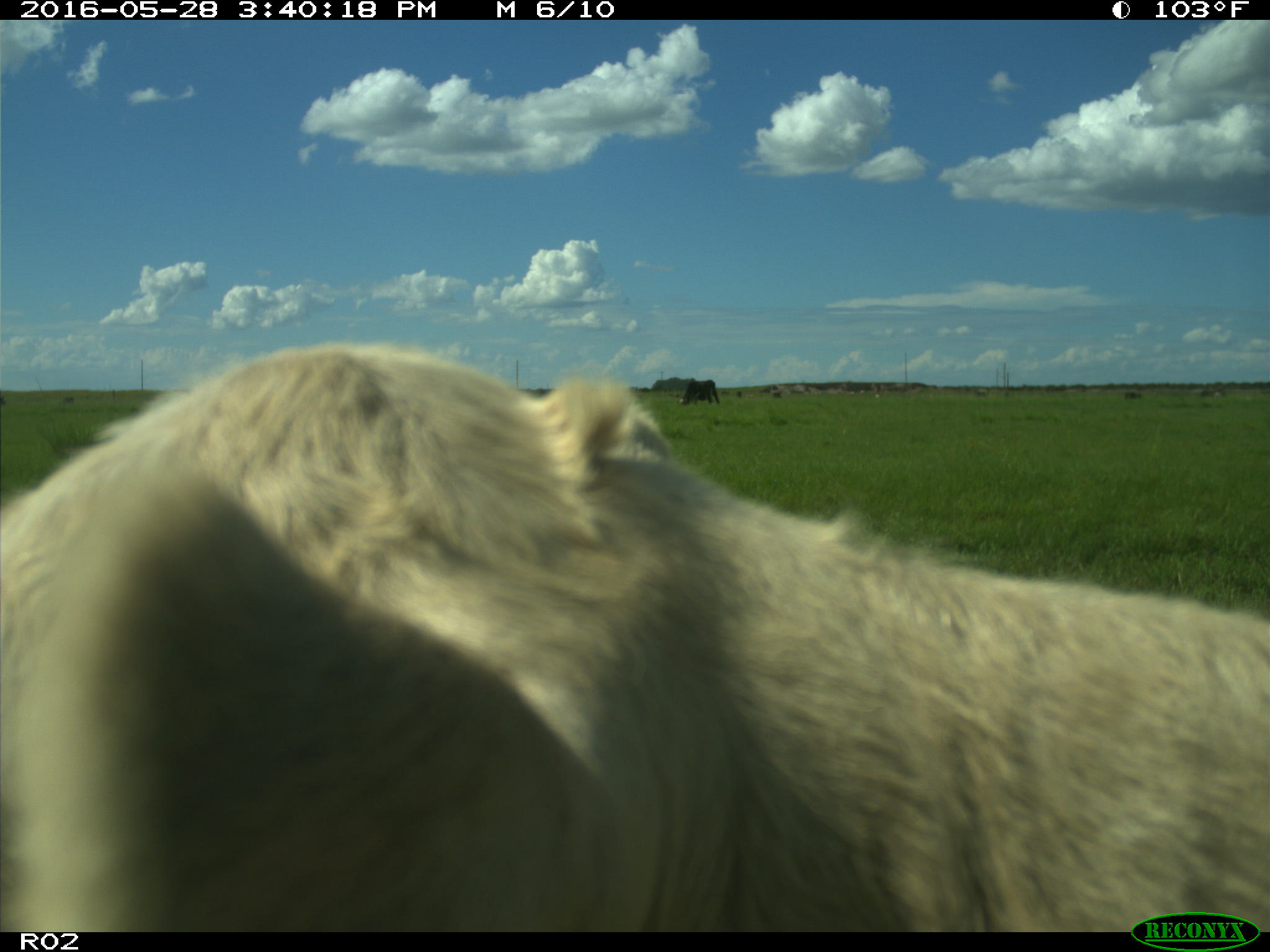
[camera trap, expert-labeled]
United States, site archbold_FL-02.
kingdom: Animalia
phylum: Chordata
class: Mammalia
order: Artiodactyla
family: Bovidae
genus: Bos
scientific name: Bos taurus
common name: domestic cow